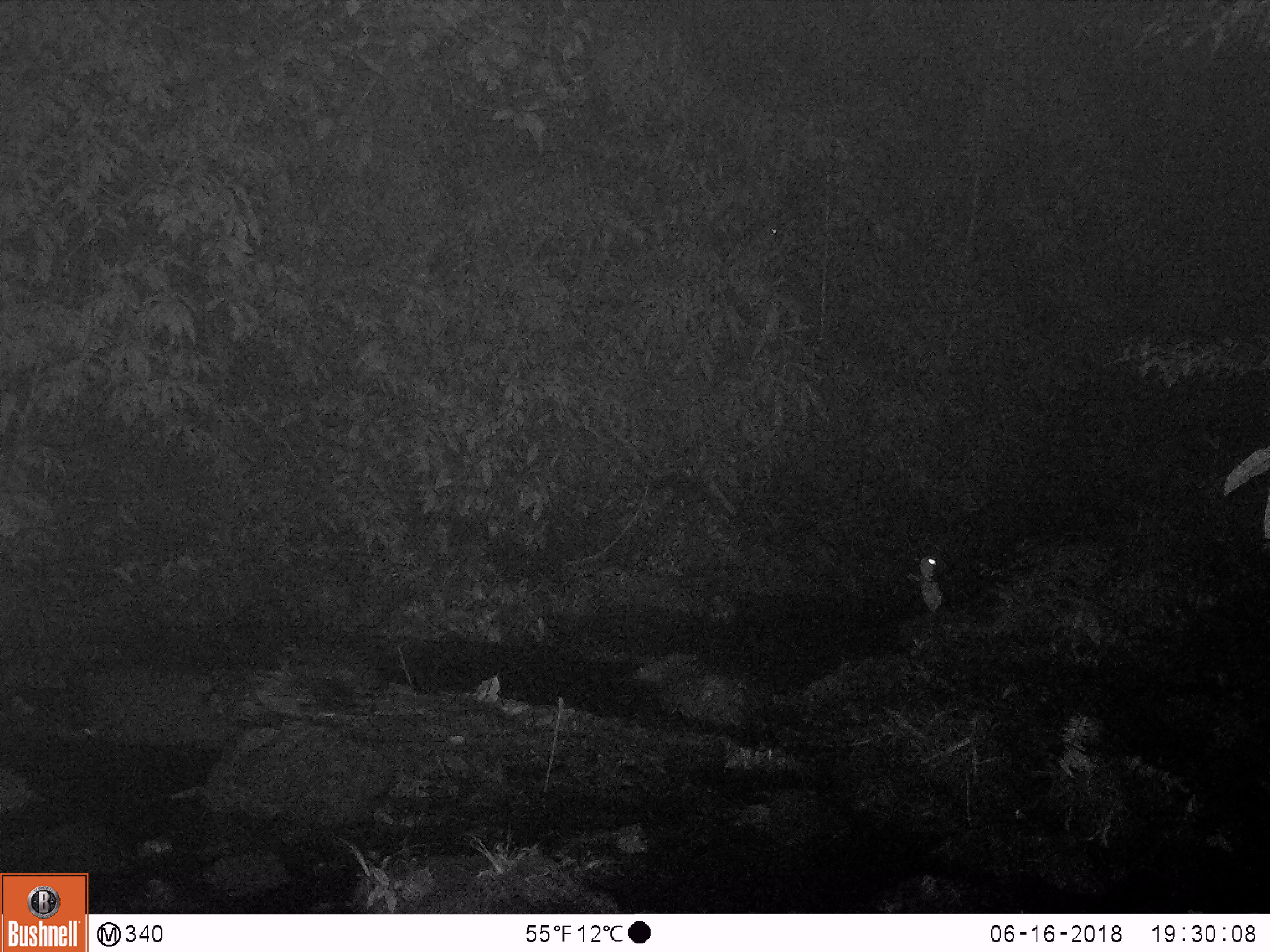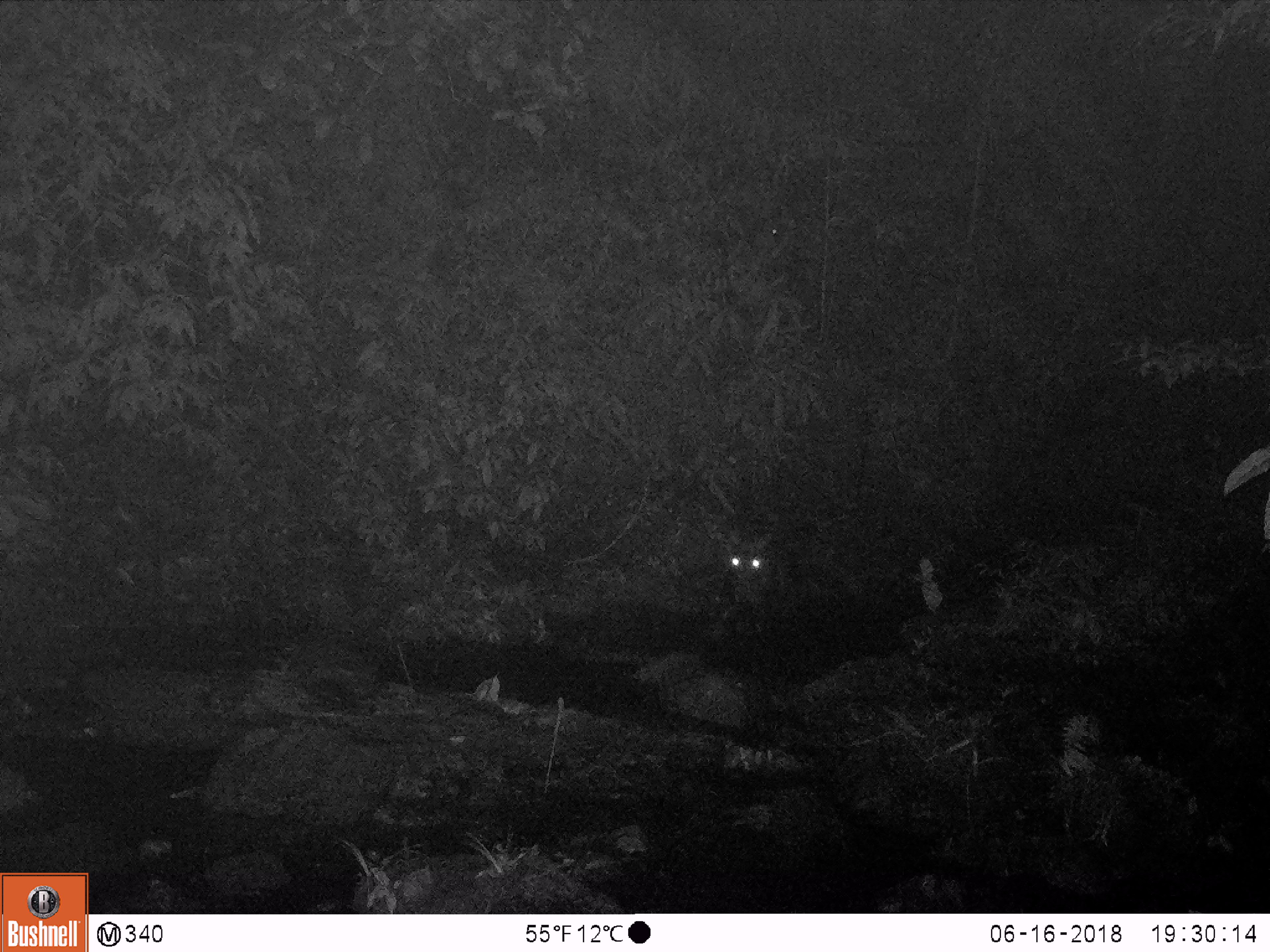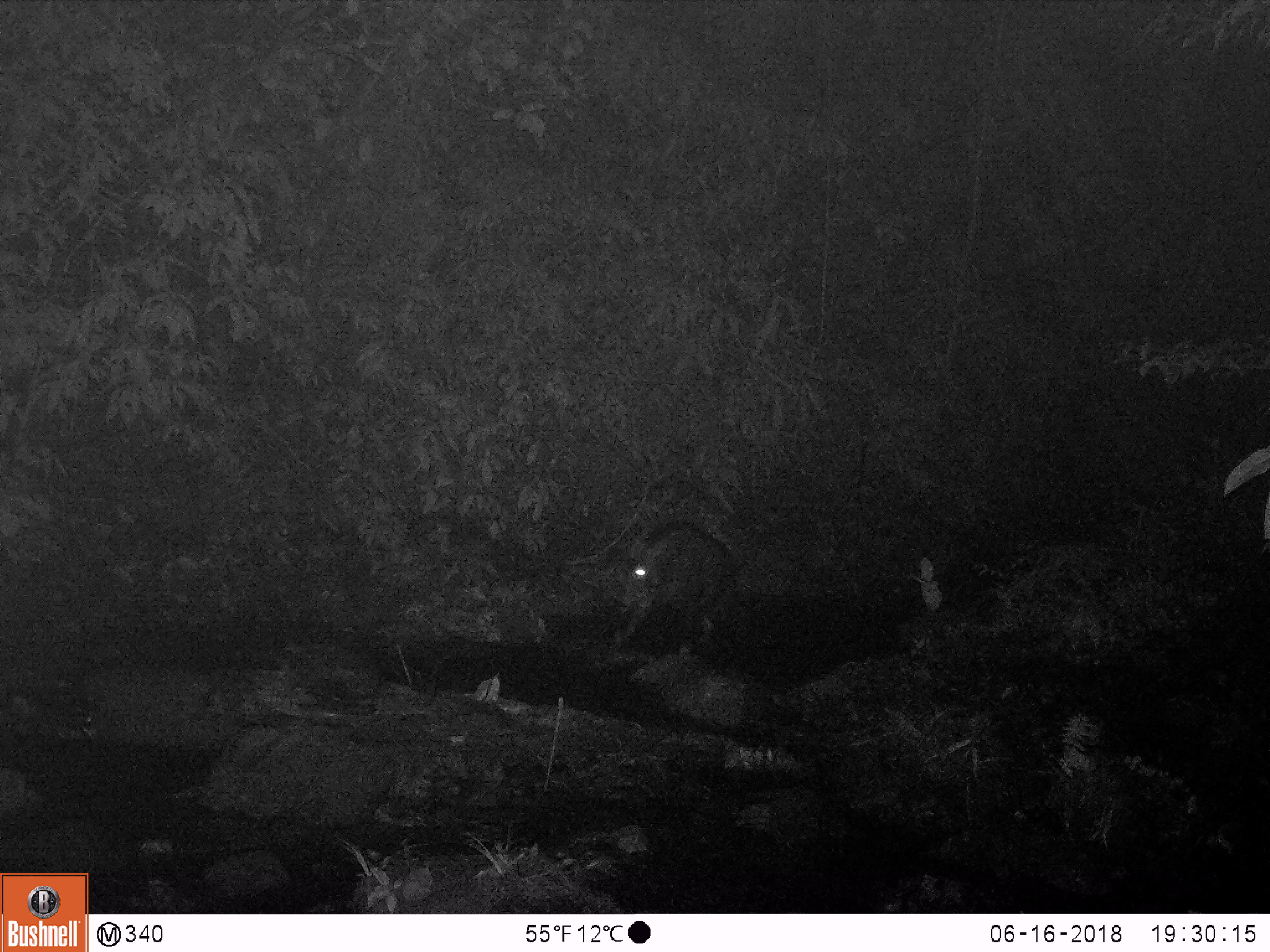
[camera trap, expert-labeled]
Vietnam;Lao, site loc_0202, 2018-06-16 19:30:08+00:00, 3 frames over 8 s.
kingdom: Animalia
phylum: Chordata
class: Mammalia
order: Artiodactyla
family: Bovidae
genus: Capricornis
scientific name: Capricornis sumatraensis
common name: chinese serow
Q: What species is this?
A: Chinese serow (Capricornis sumatraensis).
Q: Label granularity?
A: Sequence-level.